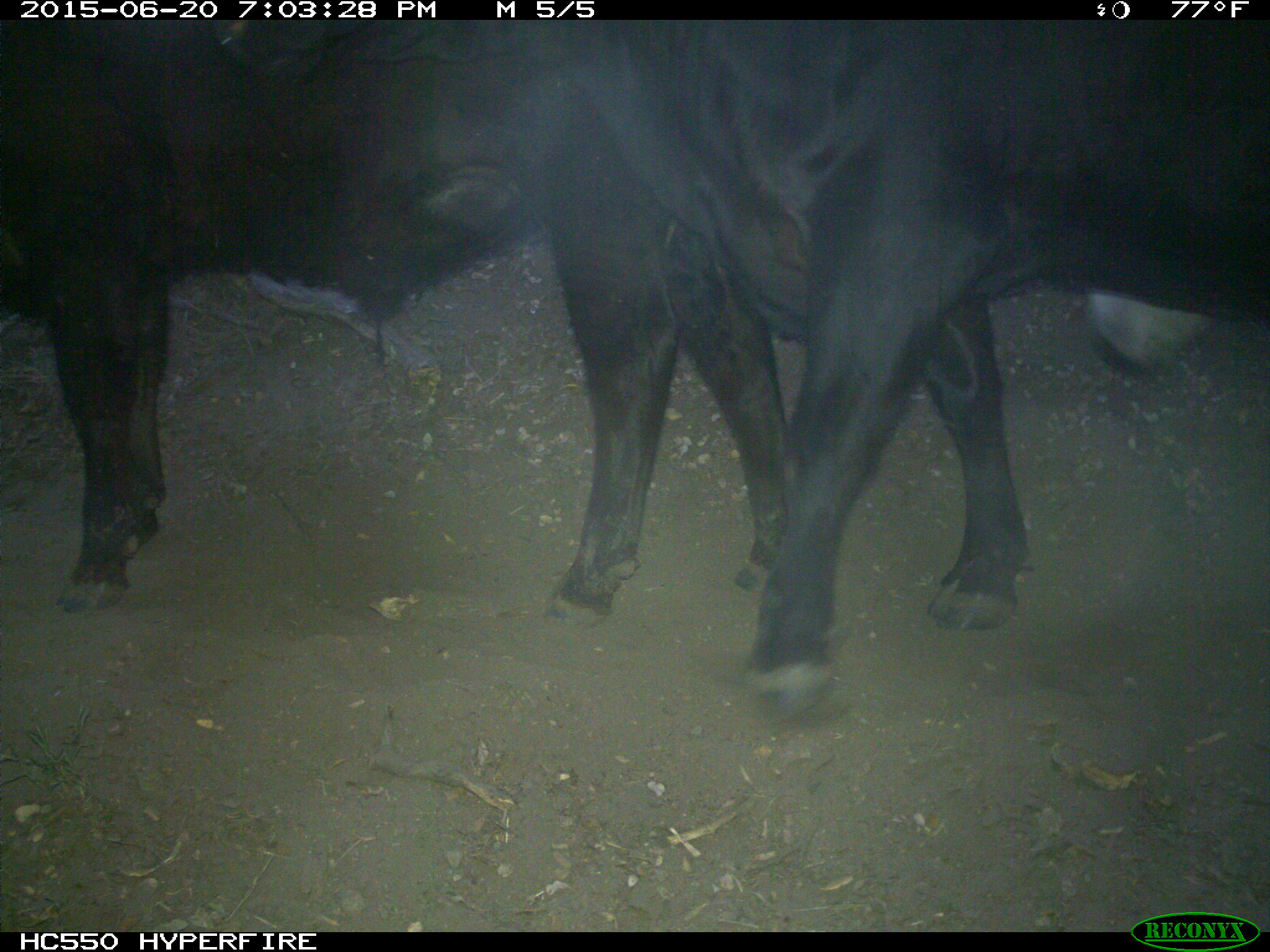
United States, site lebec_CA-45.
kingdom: Animalia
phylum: Chordata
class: Mammalia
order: Artiodactyla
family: Bovidae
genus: Bos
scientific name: Bos taurus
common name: domestic cow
Bos taurus (domestic cow).